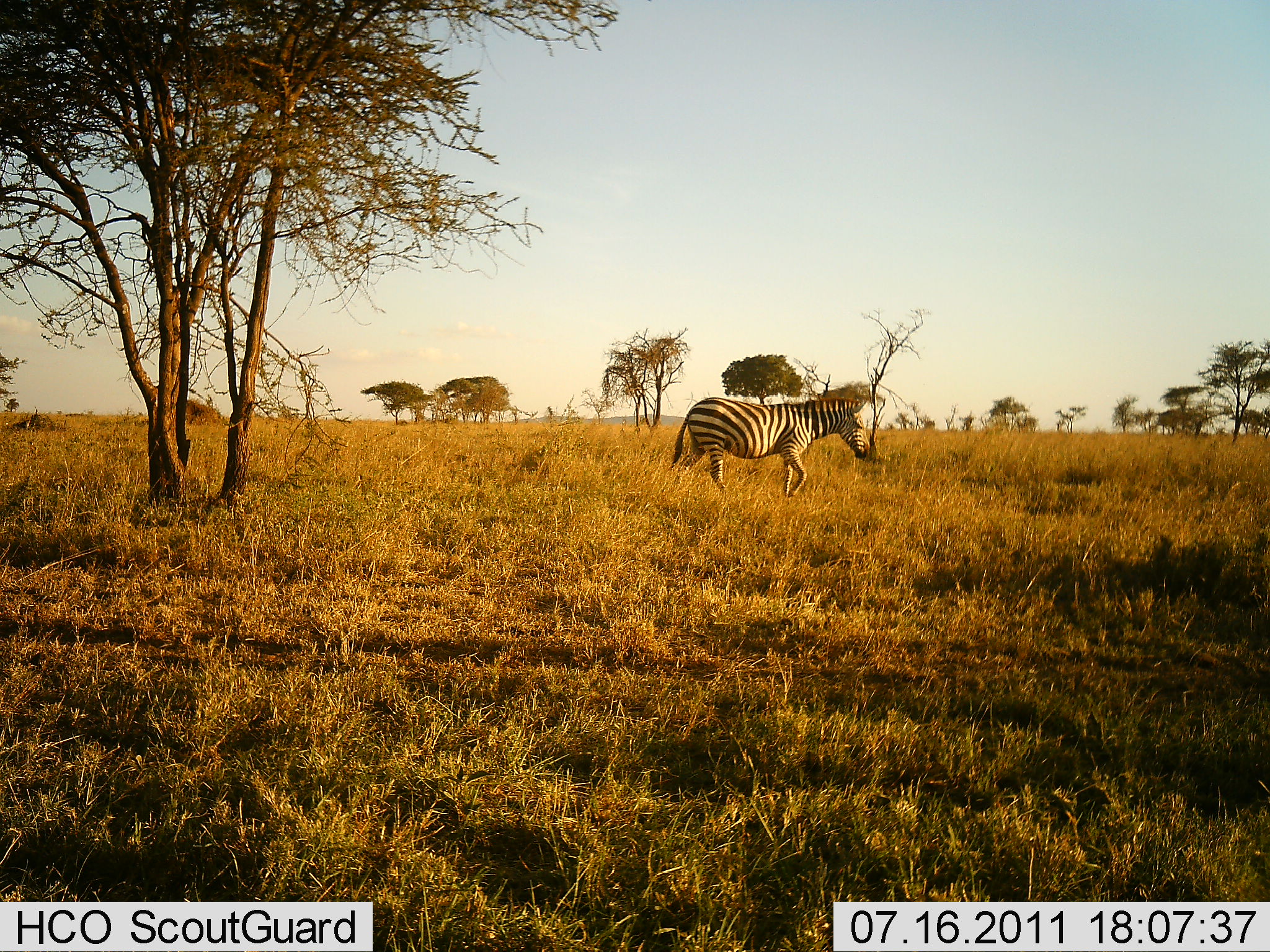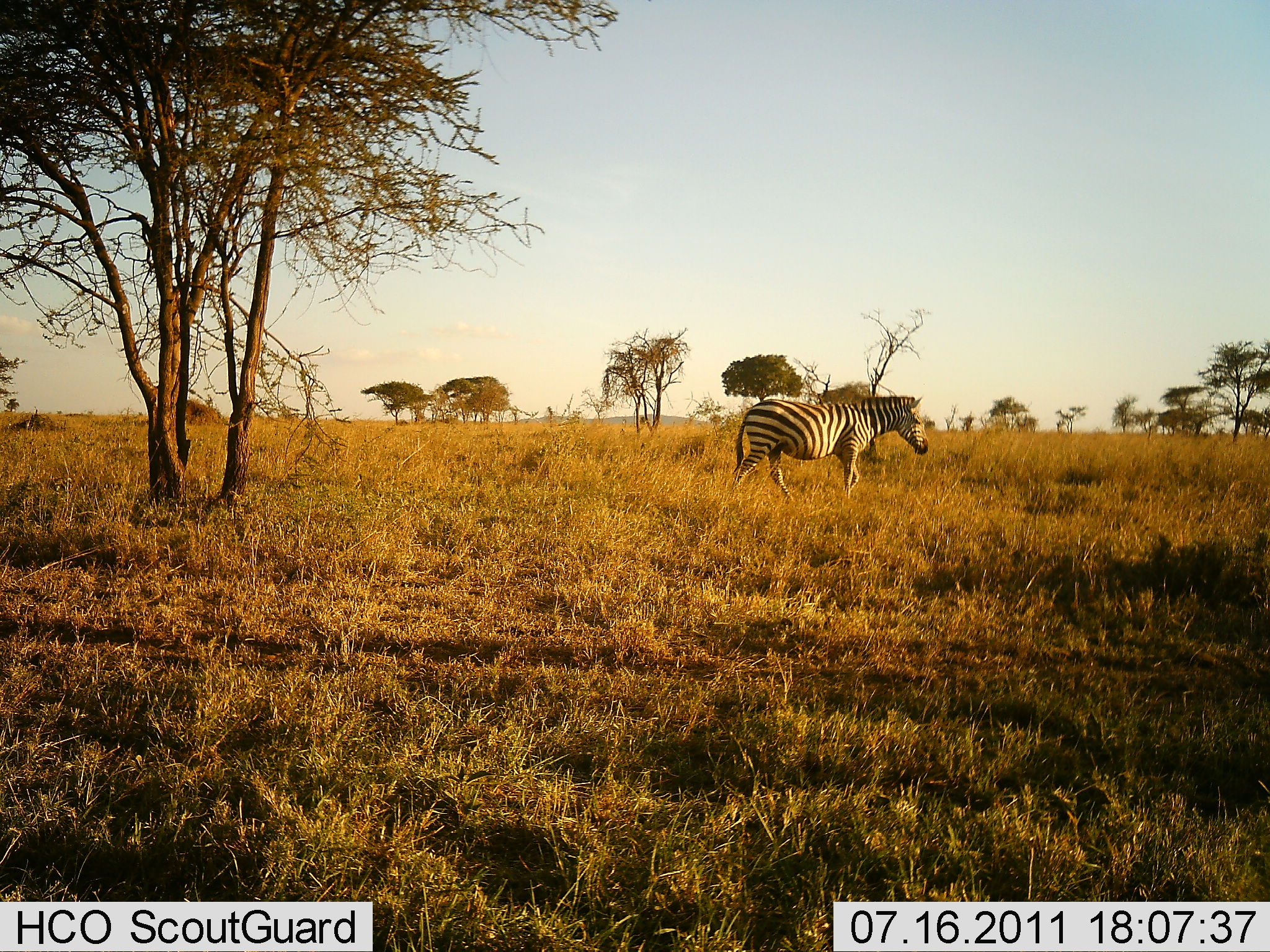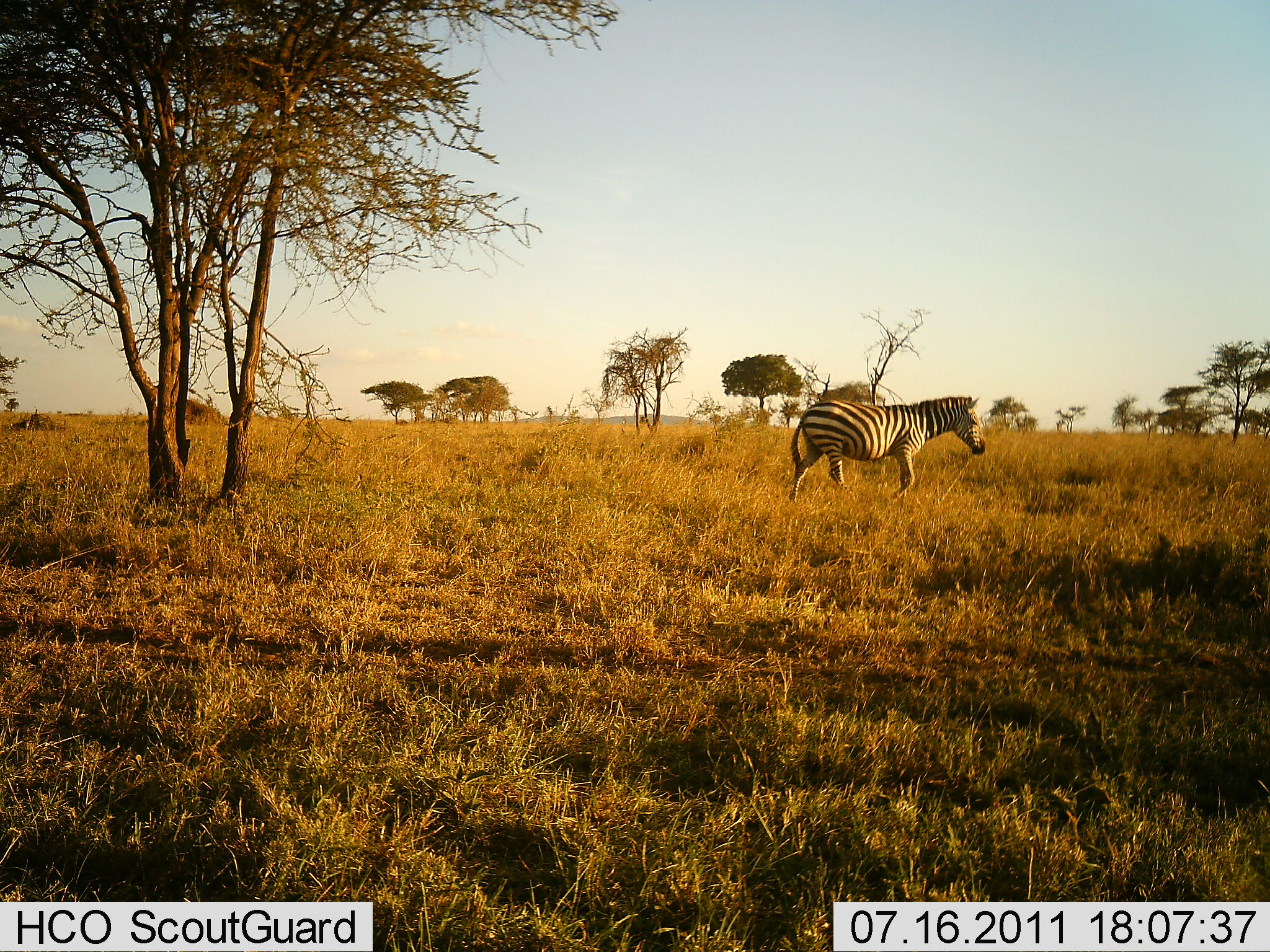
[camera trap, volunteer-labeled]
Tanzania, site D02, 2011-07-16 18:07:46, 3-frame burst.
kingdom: Animalia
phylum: Chordata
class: Mammalia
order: Perissodactyla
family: Equidae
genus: Equus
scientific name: Equus quagga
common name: plains zebra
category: zebra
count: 1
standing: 0%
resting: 0%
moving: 100%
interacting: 0%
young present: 0%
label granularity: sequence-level